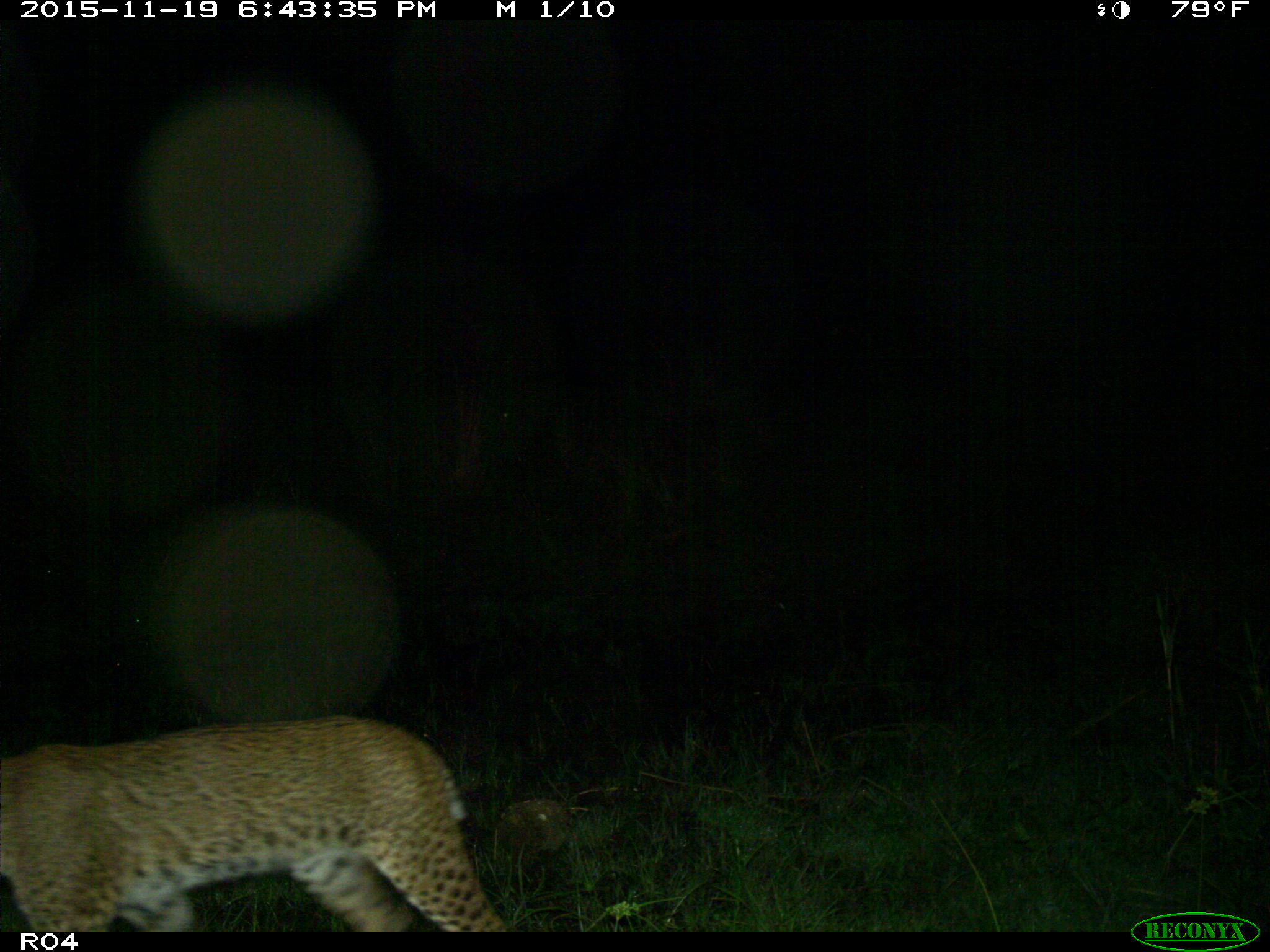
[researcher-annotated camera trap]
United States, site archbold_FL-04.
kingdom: Animalia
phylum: Chordata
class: Mammalia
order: Carnivora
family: Felidae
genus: Lynx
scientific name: Lynx rufus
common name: bobcat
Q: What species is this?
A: Lynx rufus (bobcat).